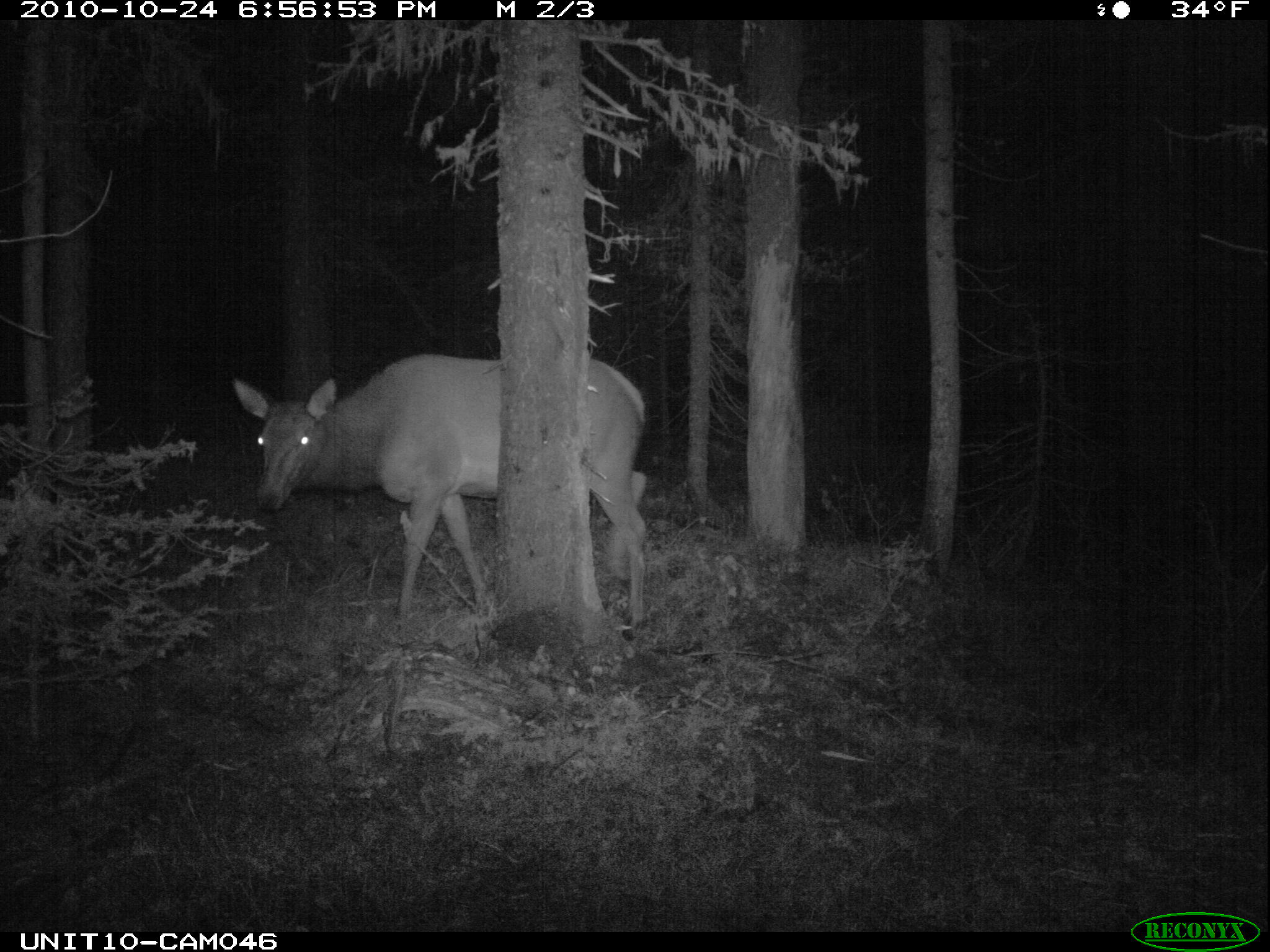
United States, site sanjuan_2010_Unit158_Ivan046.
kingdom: Animalia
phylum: Chordata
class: Mammalia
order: Artiodactyla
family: Cervidae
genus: Cervus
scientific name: Cervus elaphus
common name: red deer